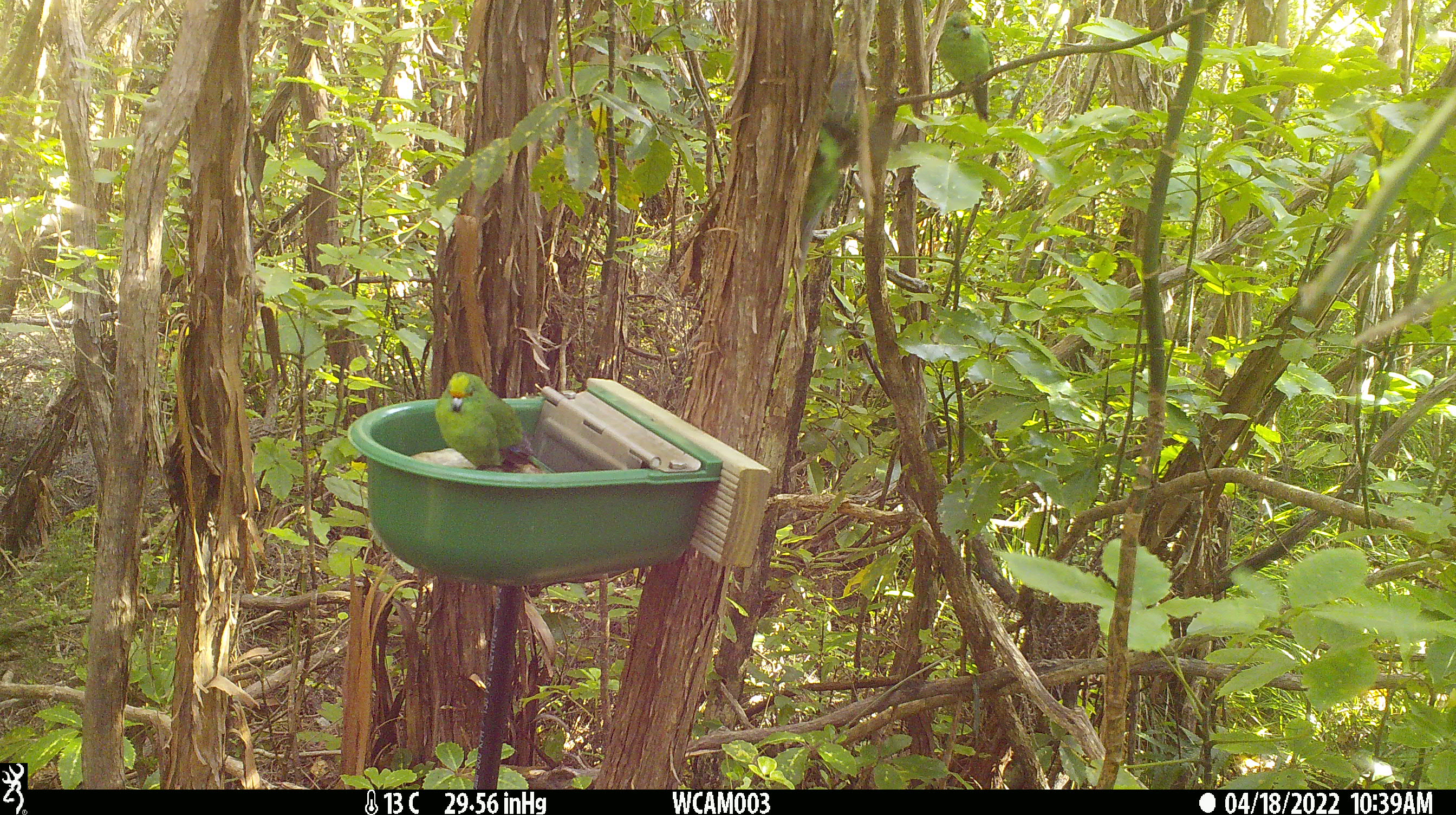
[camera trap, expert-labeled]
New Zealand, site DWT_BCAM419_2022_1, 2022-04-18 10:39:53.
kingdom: Animalia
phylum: Chordata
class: Aves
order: Psittaciformes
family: Psittaculidae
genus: Cyanoramphus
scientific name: Cyanoramphus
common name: parakeet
Parakeet (Cyanoramphus).